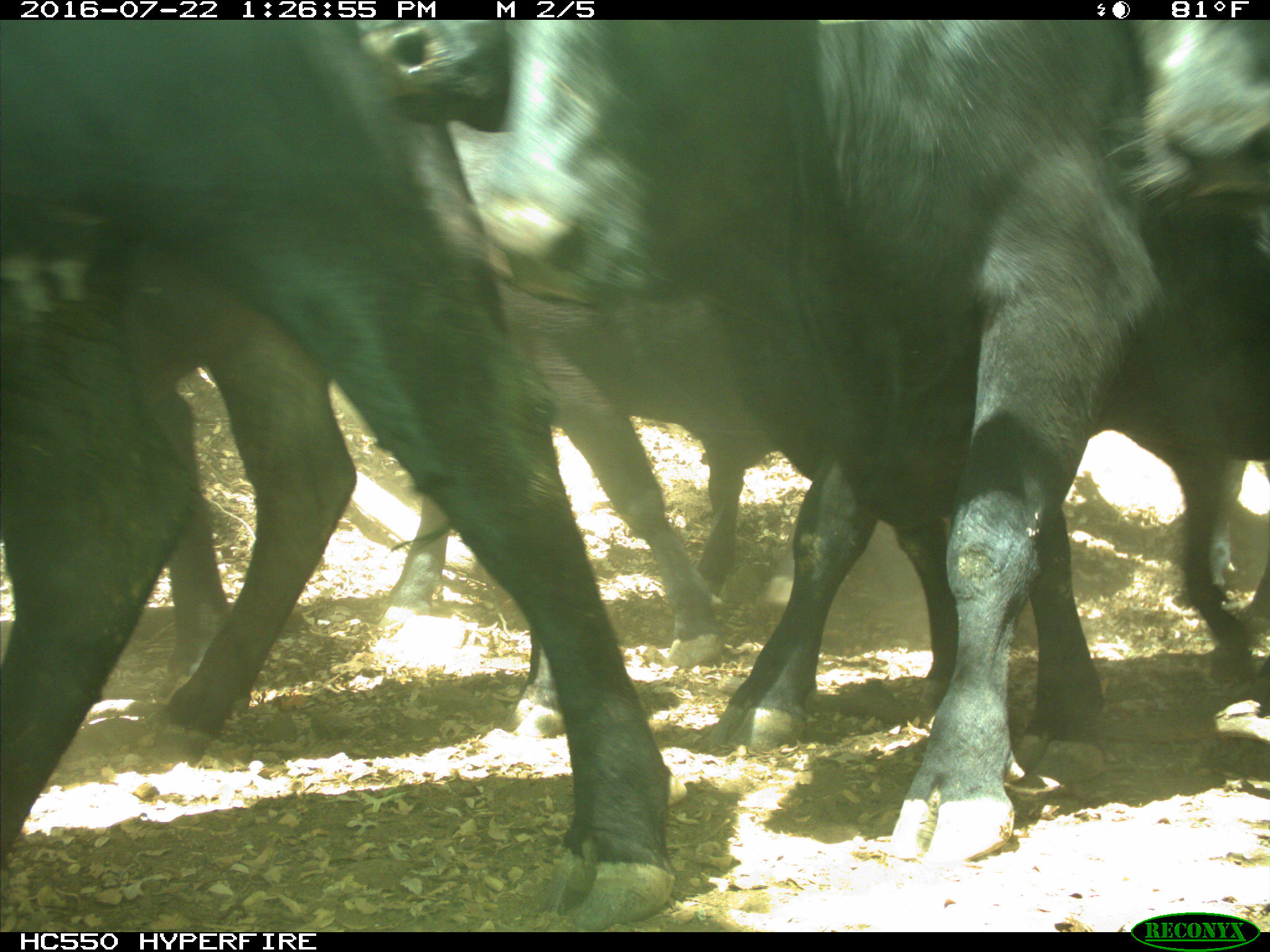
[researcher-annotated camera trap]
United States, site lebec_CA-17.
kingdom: Animalia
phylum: Chordata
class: Mammalia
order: Artiodactyla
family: Bovidae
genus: Bos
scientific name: Bos taurus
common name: domestic cow